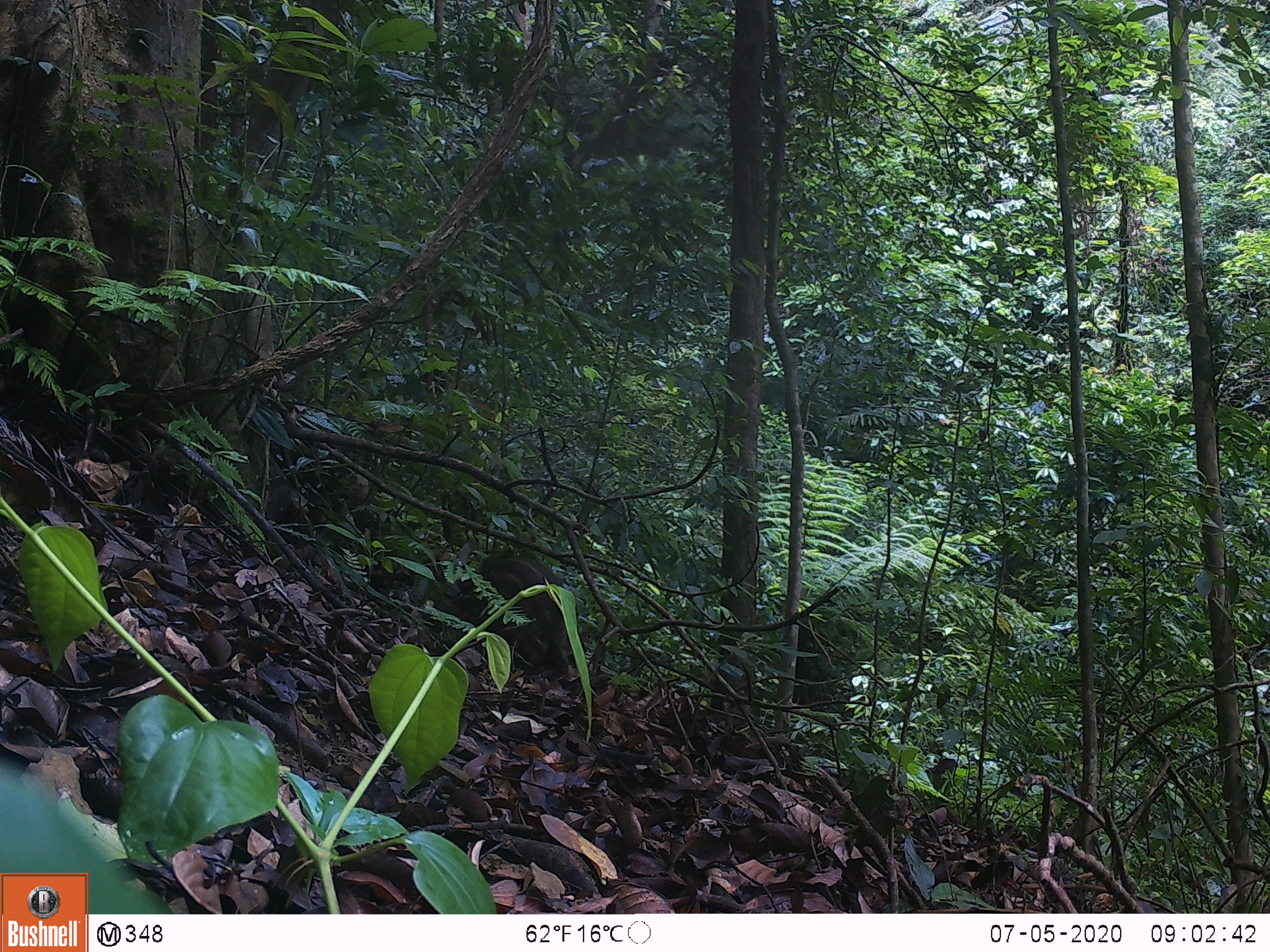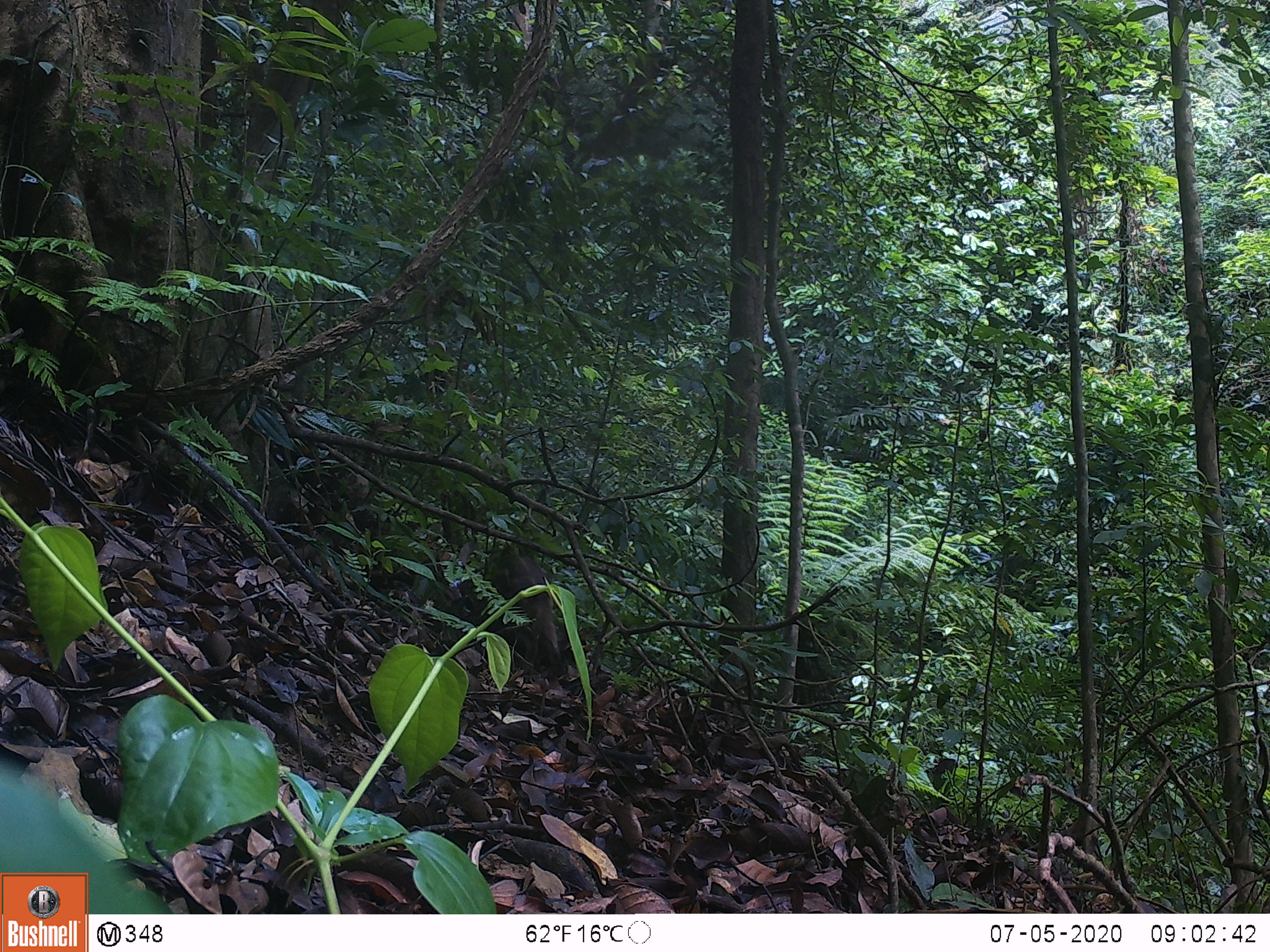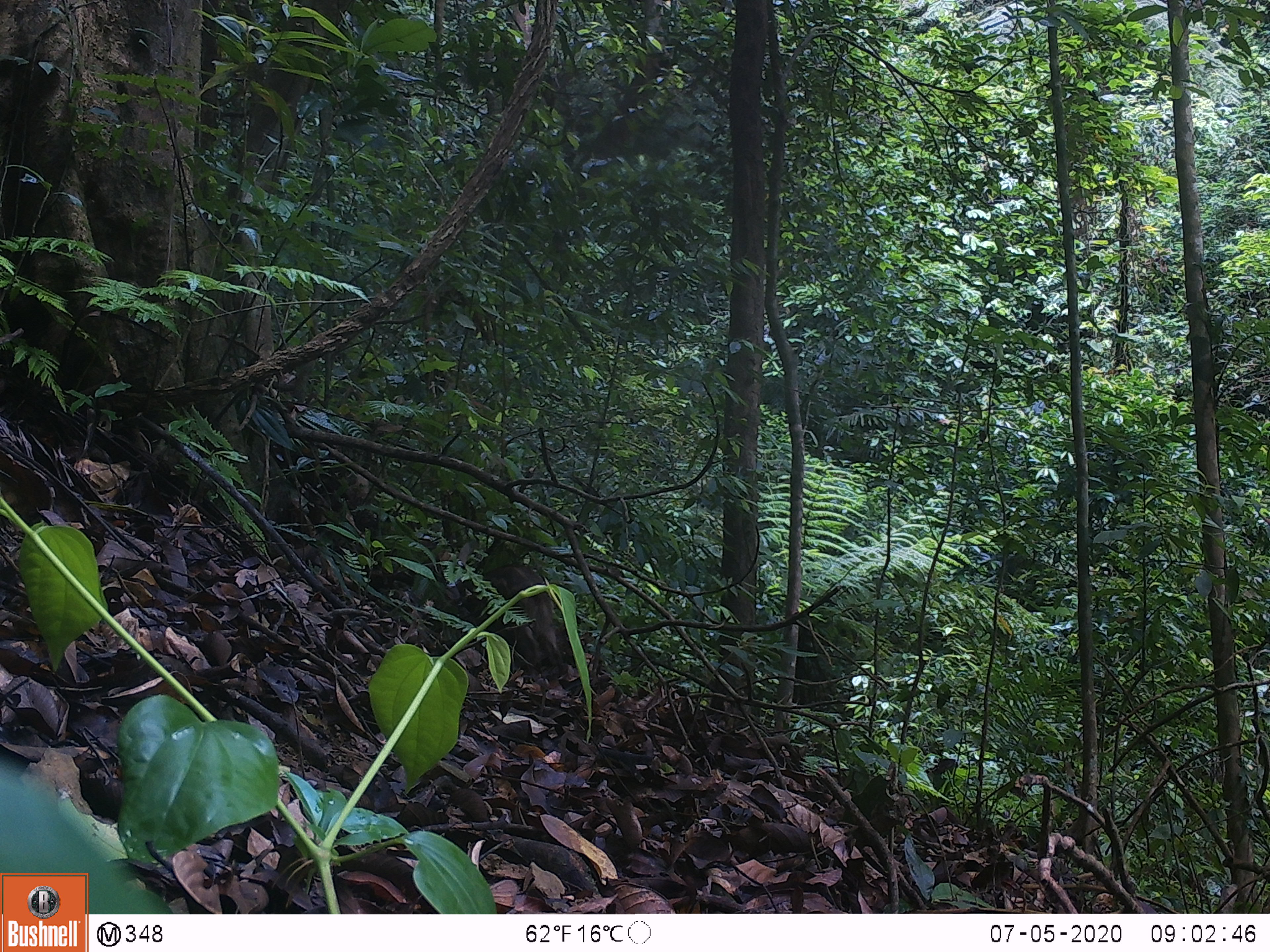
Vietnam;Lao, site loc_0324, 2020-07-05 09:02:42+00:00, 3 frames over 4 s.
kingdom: Animalia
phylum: Chordata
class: Mammalia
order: Artiodactyla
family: Suidae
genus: Sus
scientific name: Sus scrofa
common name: eurasian wild pig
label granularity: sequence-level